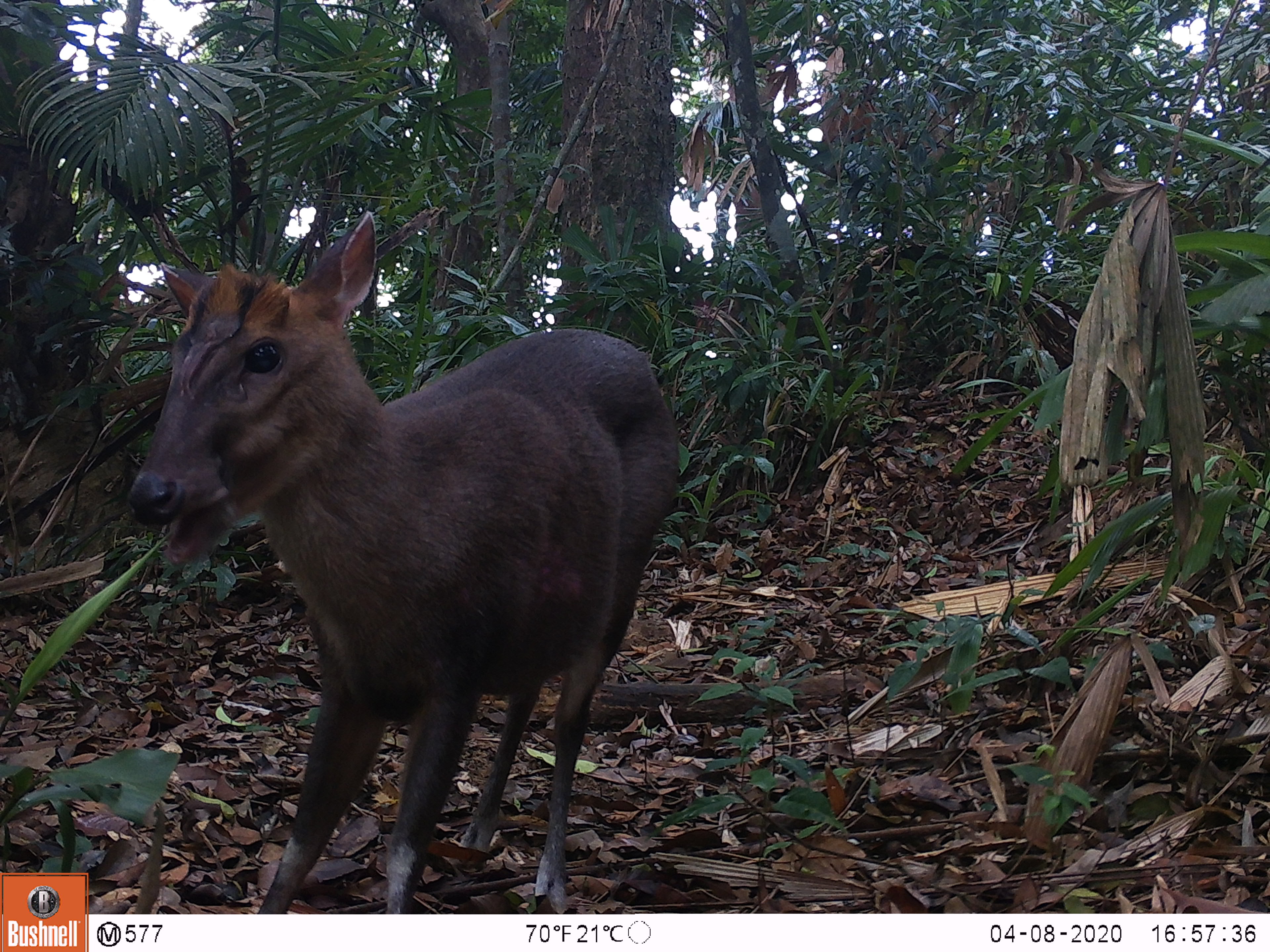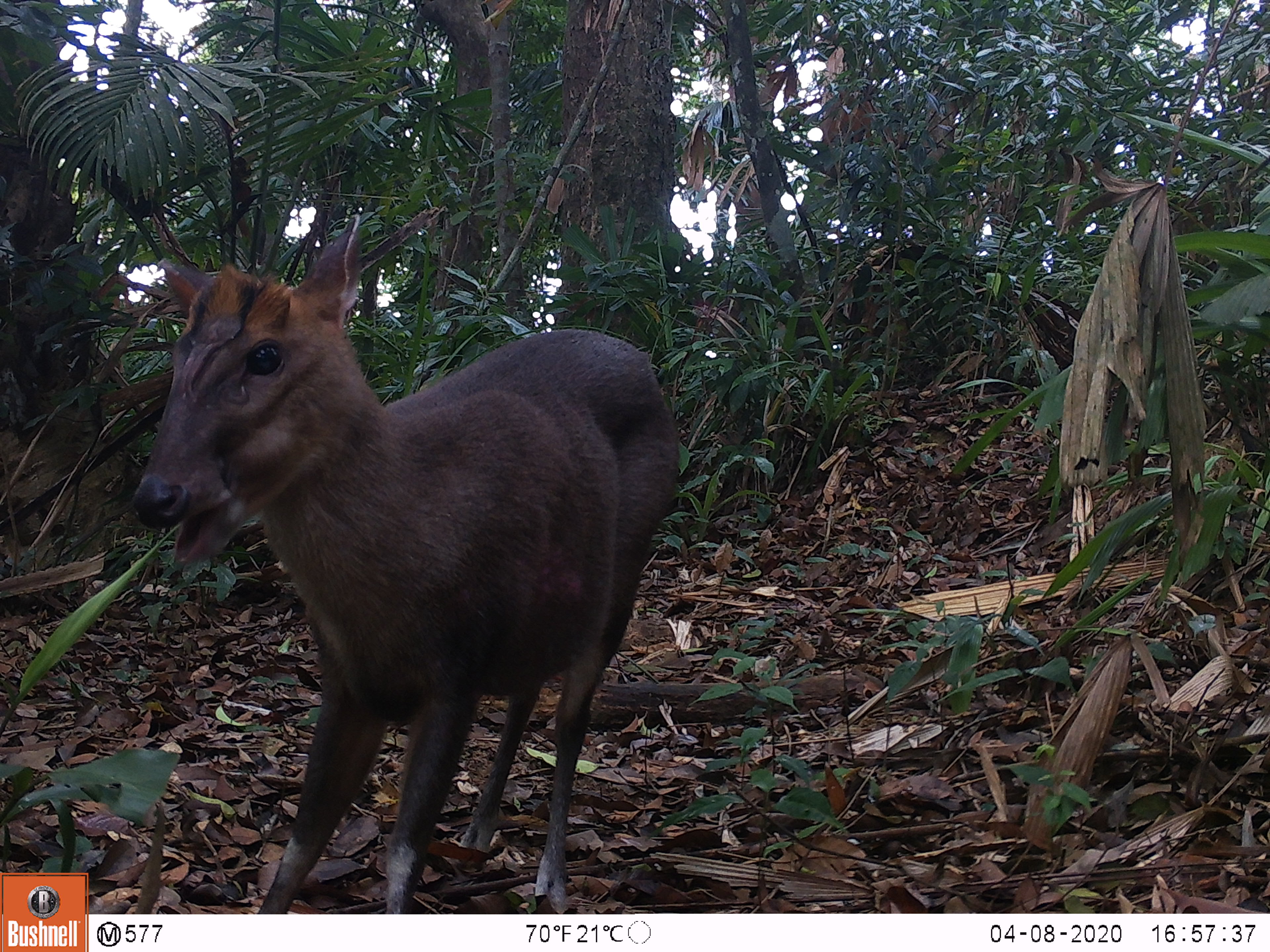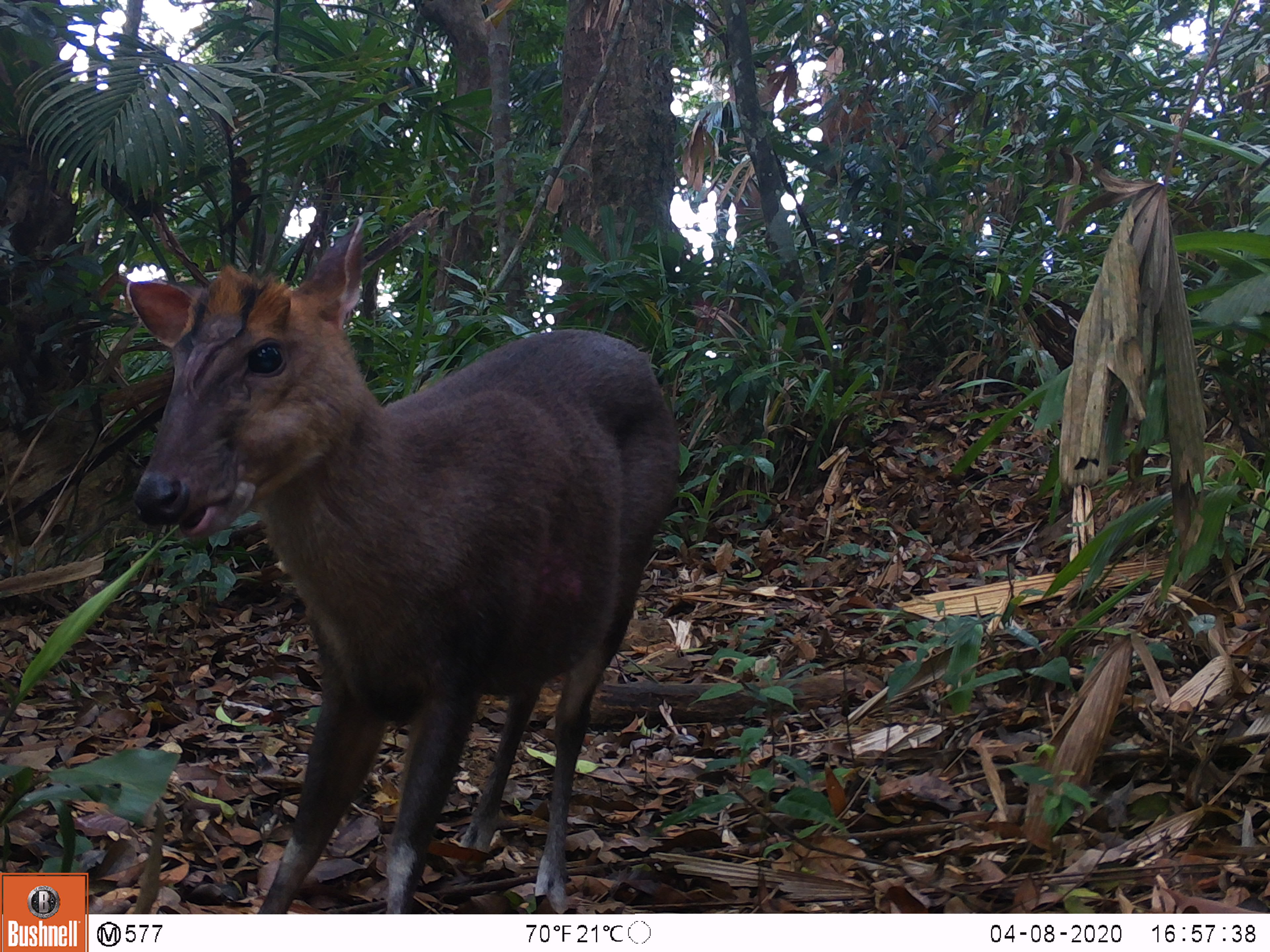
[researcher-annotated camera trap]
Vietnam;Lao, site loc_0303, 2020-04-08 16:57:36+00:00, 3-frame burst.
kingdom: Animalia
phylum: Chordata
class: Mammalia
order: Artiodactyla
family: Cervidae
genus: Muntiacus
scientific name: Muntiacus rooseveltorum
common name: roosevelt's muntjac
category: roosevelts muntjac group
Roosevelts muntjac group (roosevelt's muntjac) (Muntiacus rooseveltorum). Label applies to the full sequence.